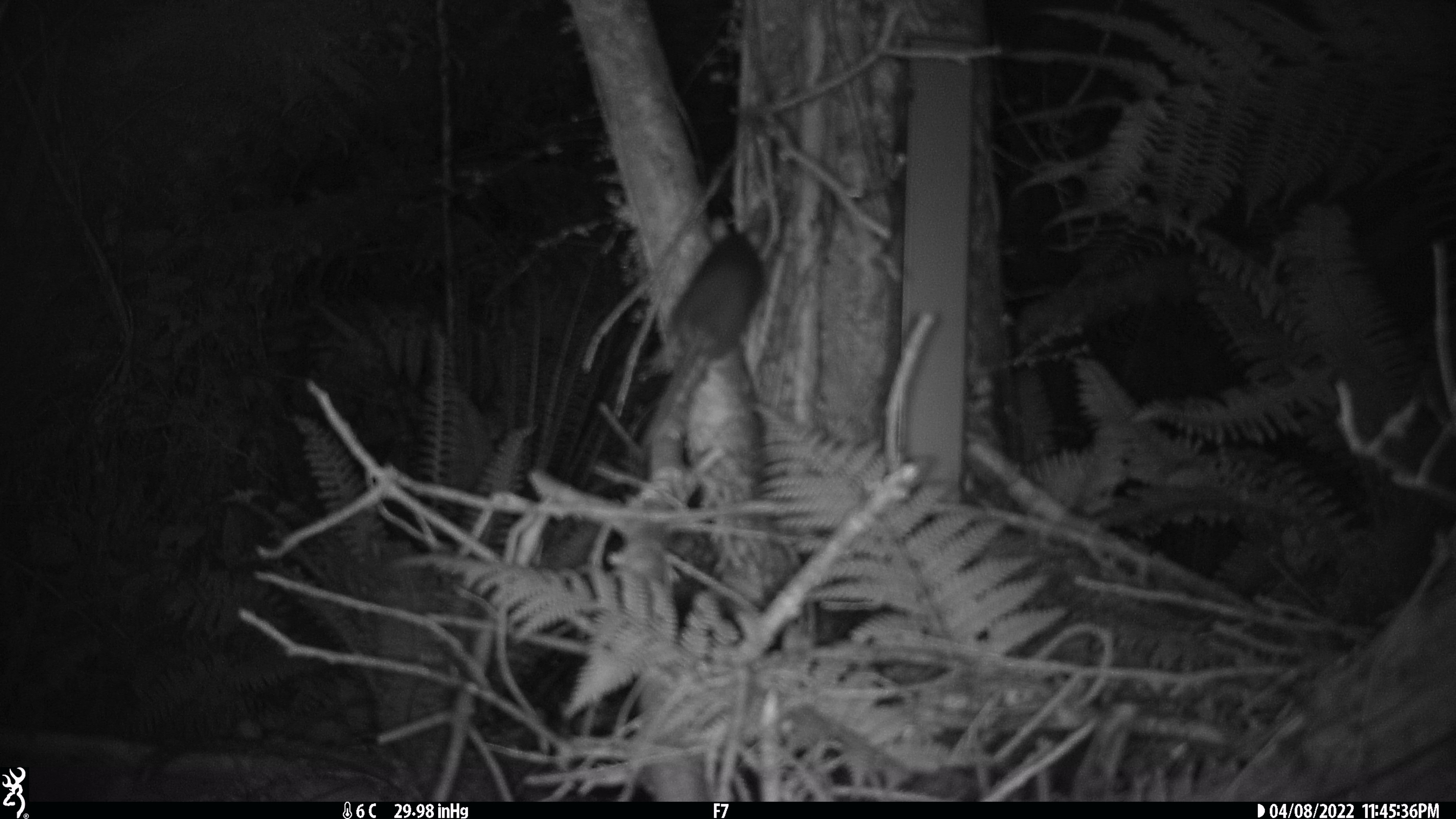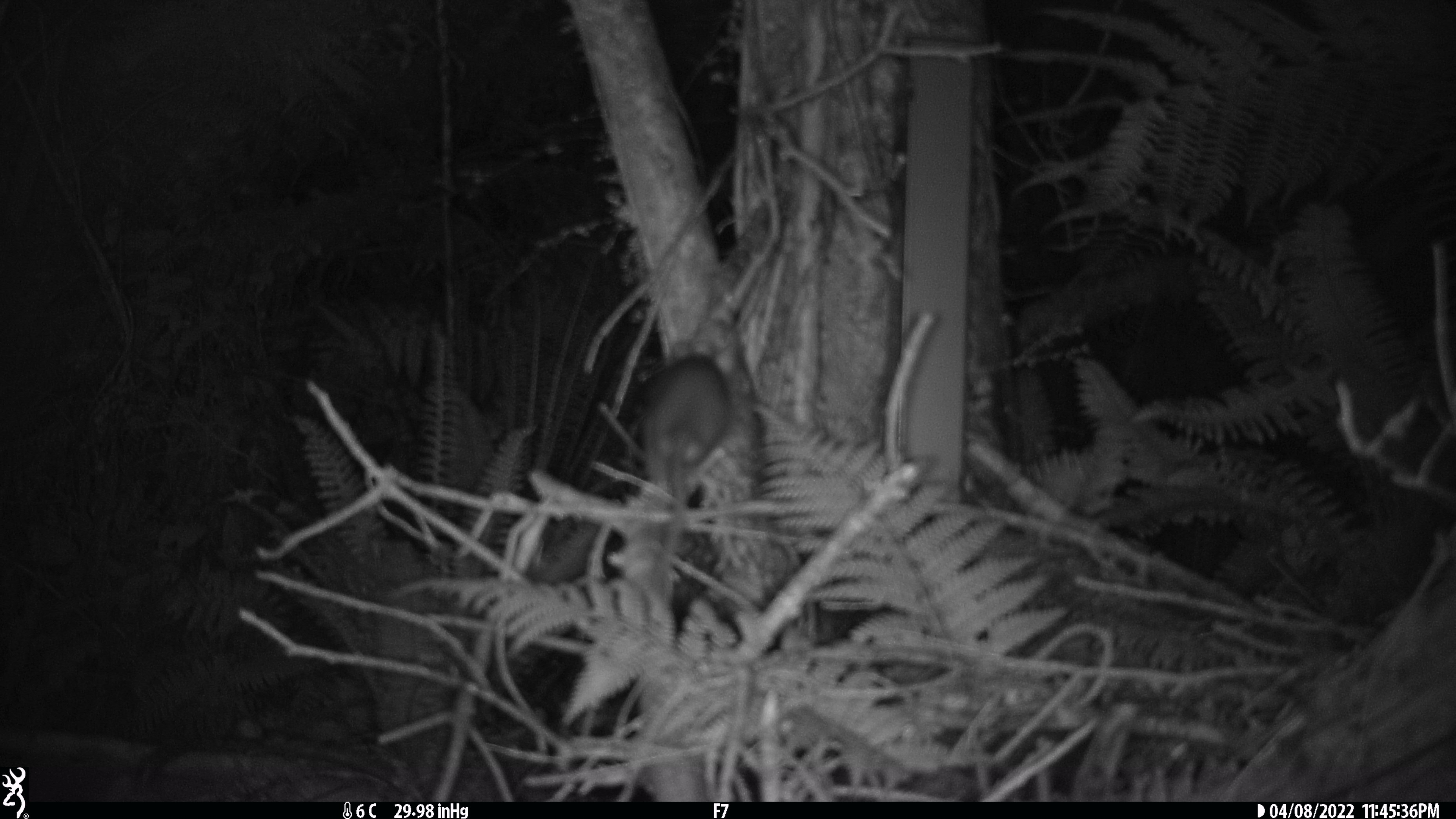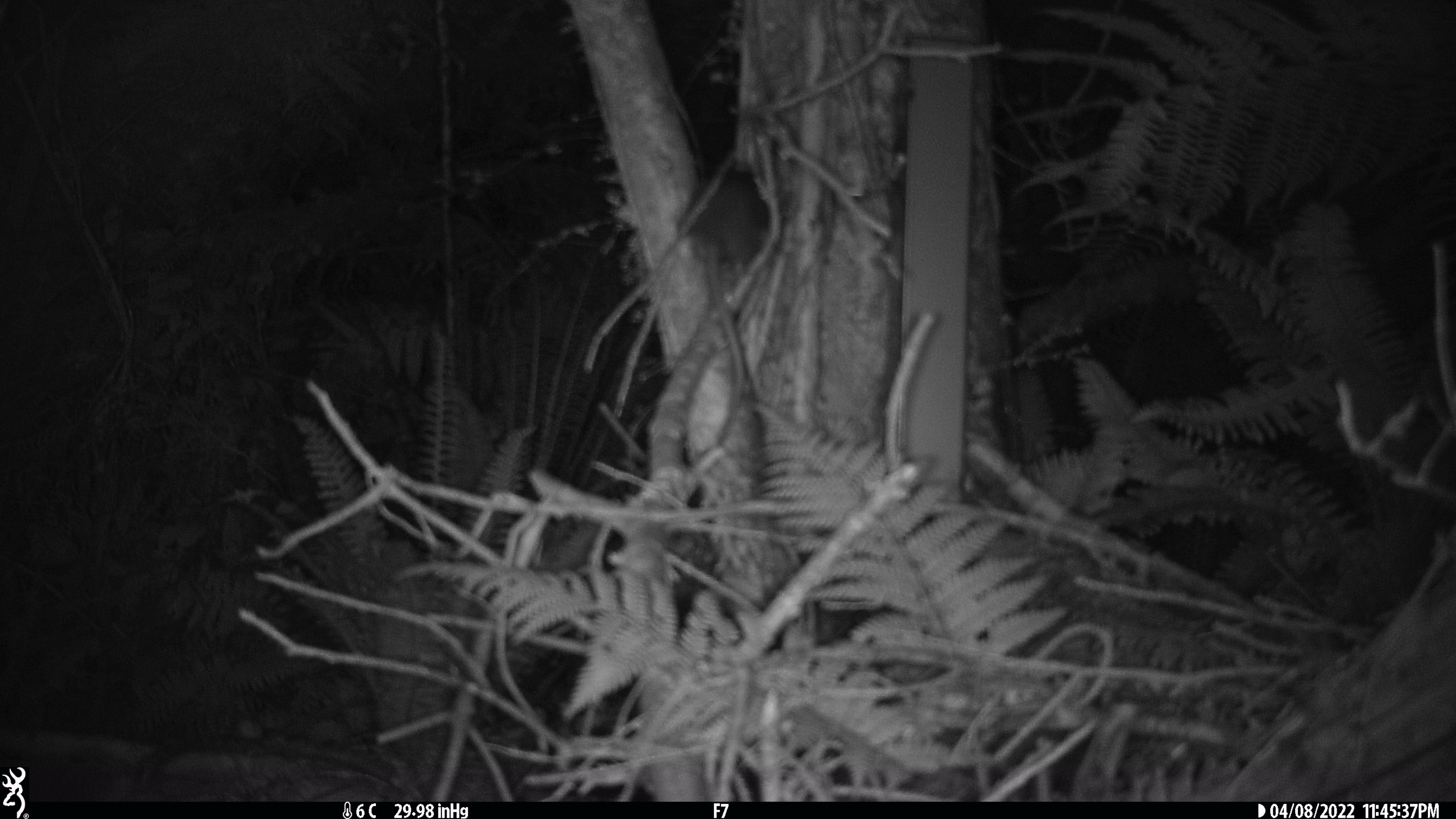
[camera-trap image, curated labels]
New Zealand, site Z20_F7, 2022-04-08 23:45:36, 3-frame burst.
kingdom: Animalia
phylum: Chordata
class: Mammalia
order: Rodentia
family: Muridae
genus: Rattus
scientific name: Rattus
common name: rat